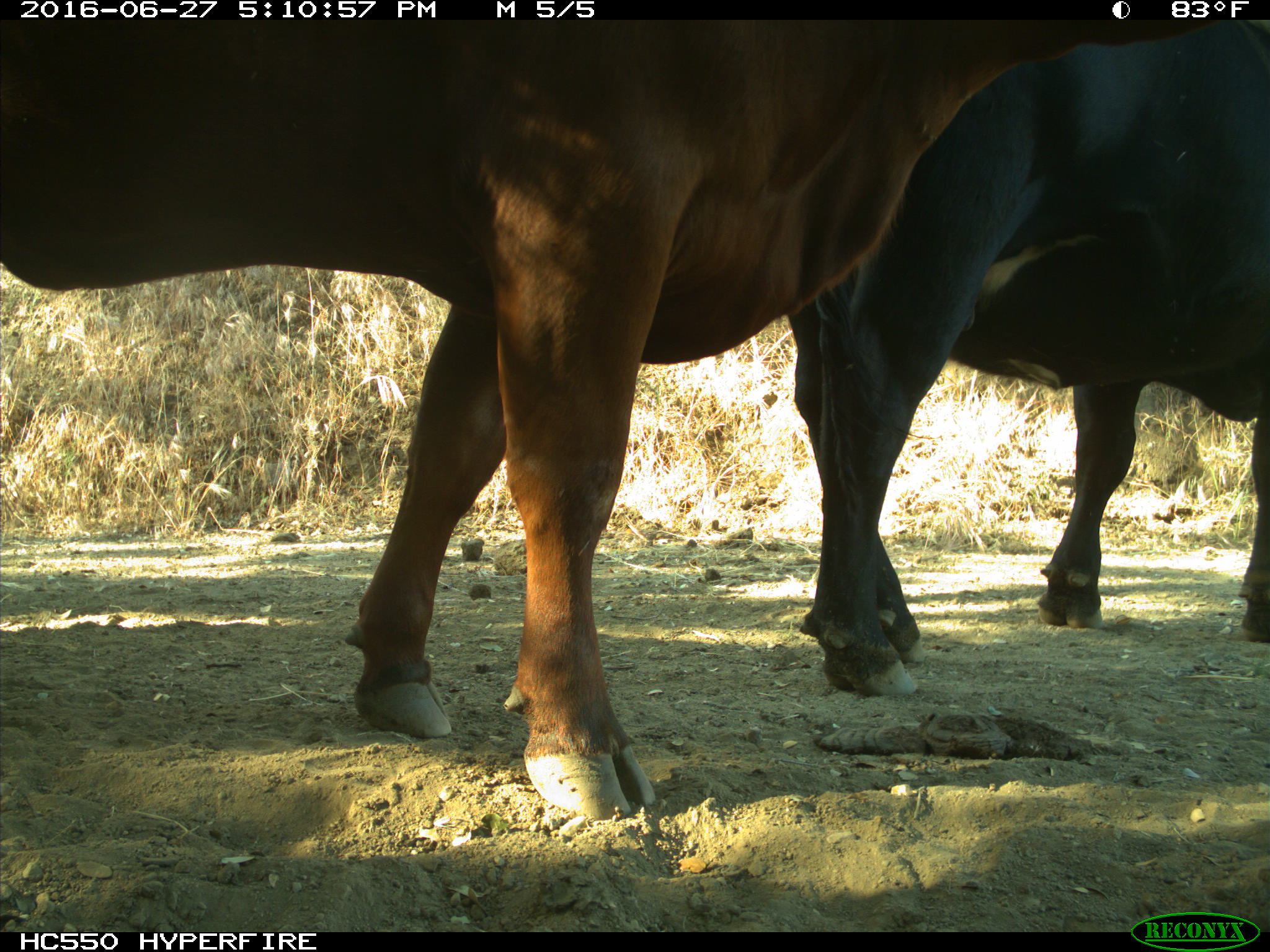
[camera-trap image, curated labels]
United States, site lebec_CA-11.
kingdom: Animalia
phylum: Chordata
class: Mammalia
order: Artiodactyla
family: Bovidae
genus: Bos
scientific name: Bos taurus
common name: domestic cow